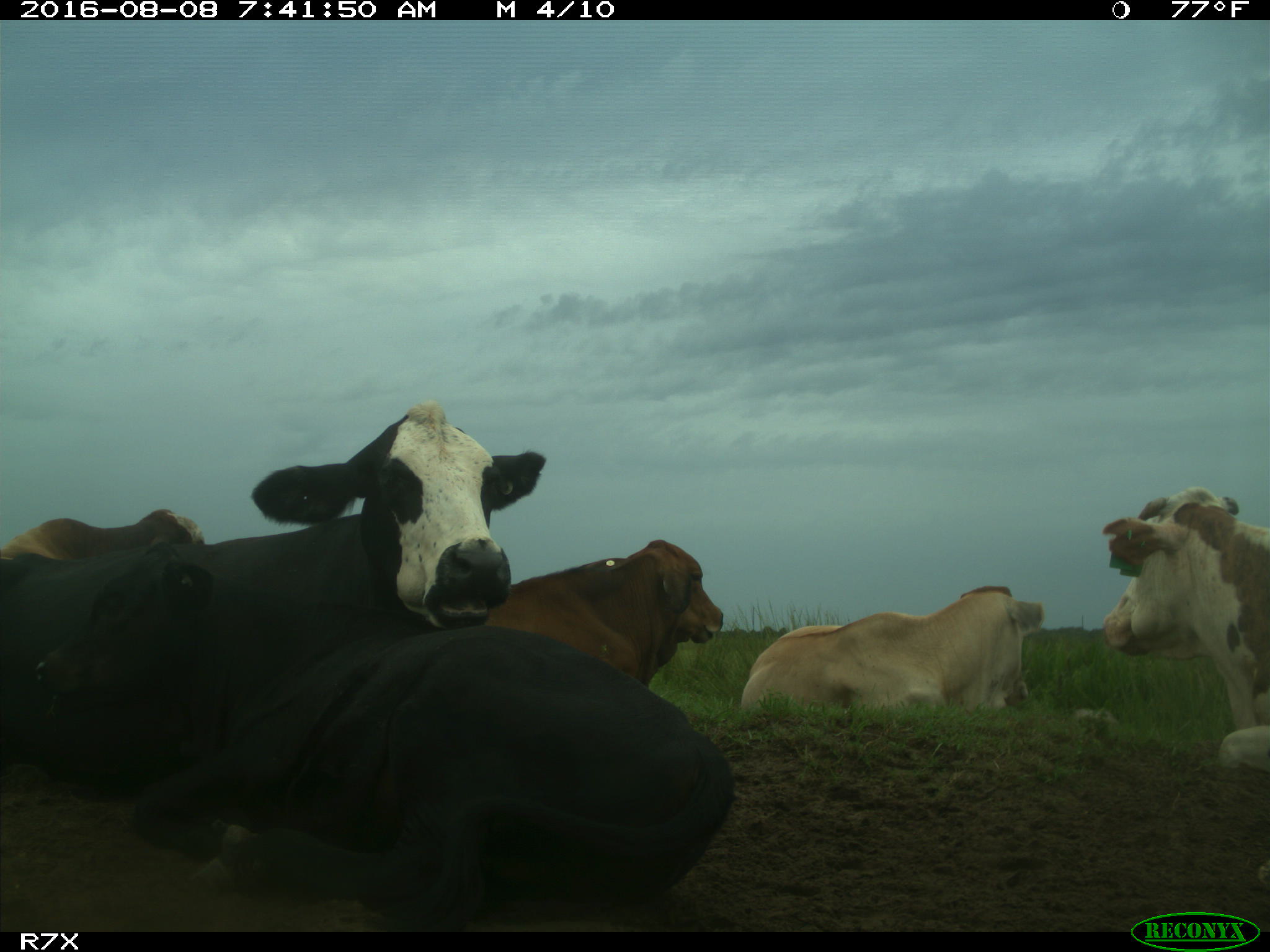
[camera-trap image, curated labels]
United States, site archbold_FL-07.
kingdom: Animalia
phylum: Chordata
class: Mammalia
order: Artiodactyla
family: Bovidae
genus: Bos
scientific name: Bos taurus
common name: domestic cow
Bos taurus (domestic cow).